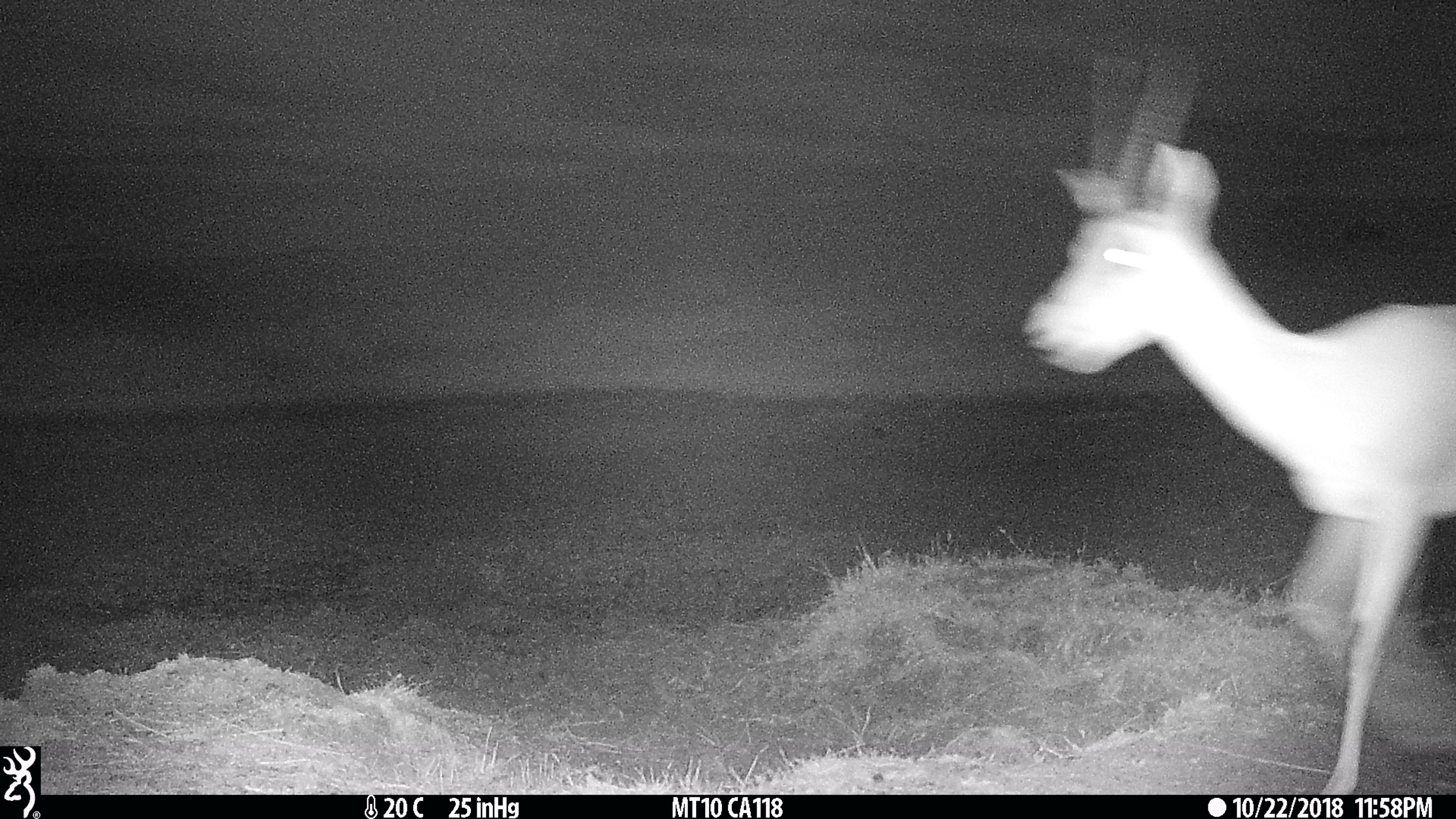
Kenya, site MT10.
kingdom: Animalia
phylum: Chordata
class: Mammalia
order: Artiodactyla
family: Bovidae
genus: Eudorcas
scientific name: Eudorcas thomsonii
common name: thomon's gazelle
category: gazelle thomsons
Gazelle thomsons (thomon's gazelle) (Eudorcas thomsonii).